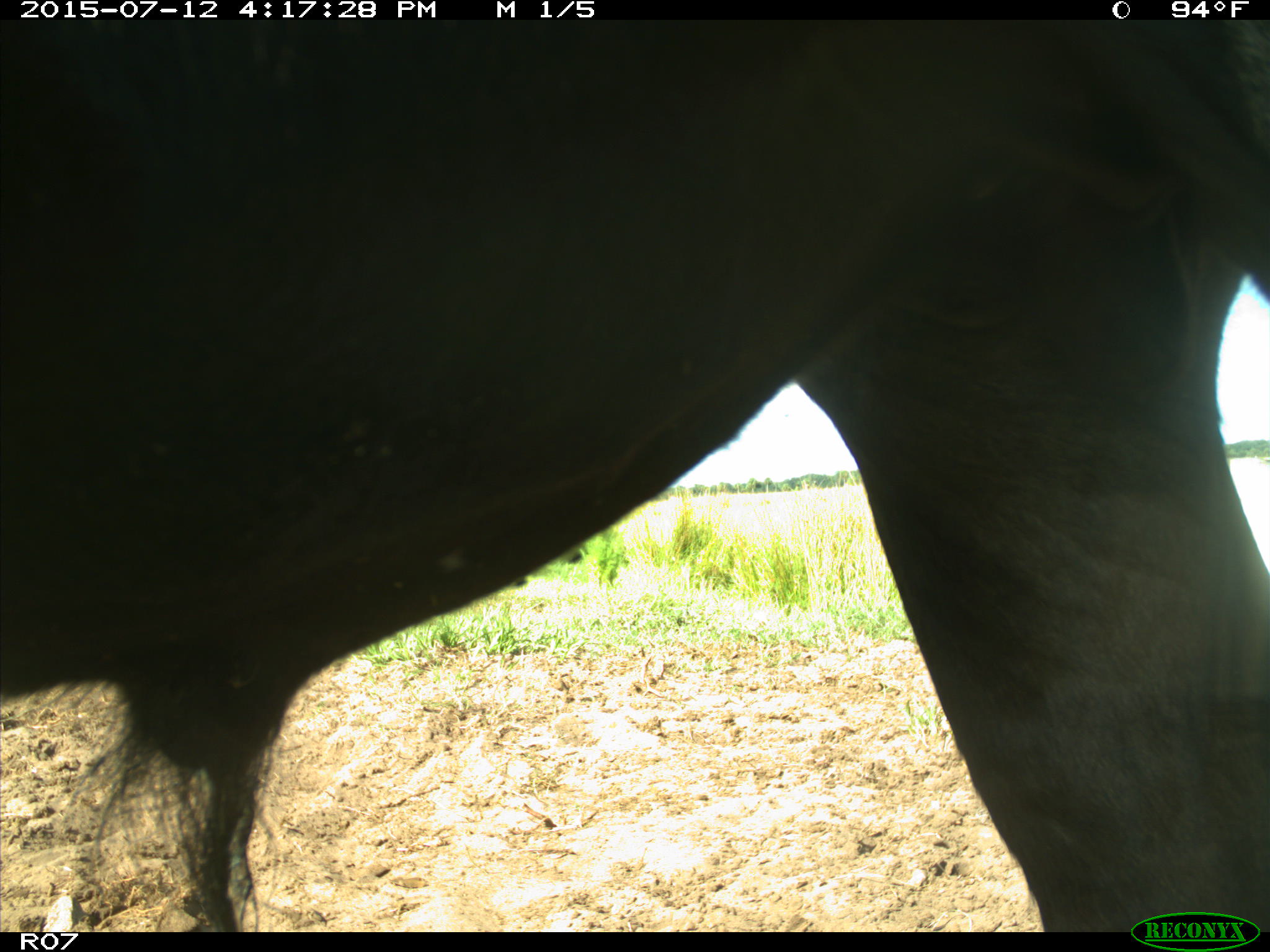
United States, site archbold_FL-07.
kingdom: Animalia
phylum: Chordata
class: Mammalia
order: Artiodactyla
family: Bovidae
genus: Bos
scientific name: Bos taurus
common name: domestic cow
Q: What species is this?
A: Bos taurus (domestic cow).